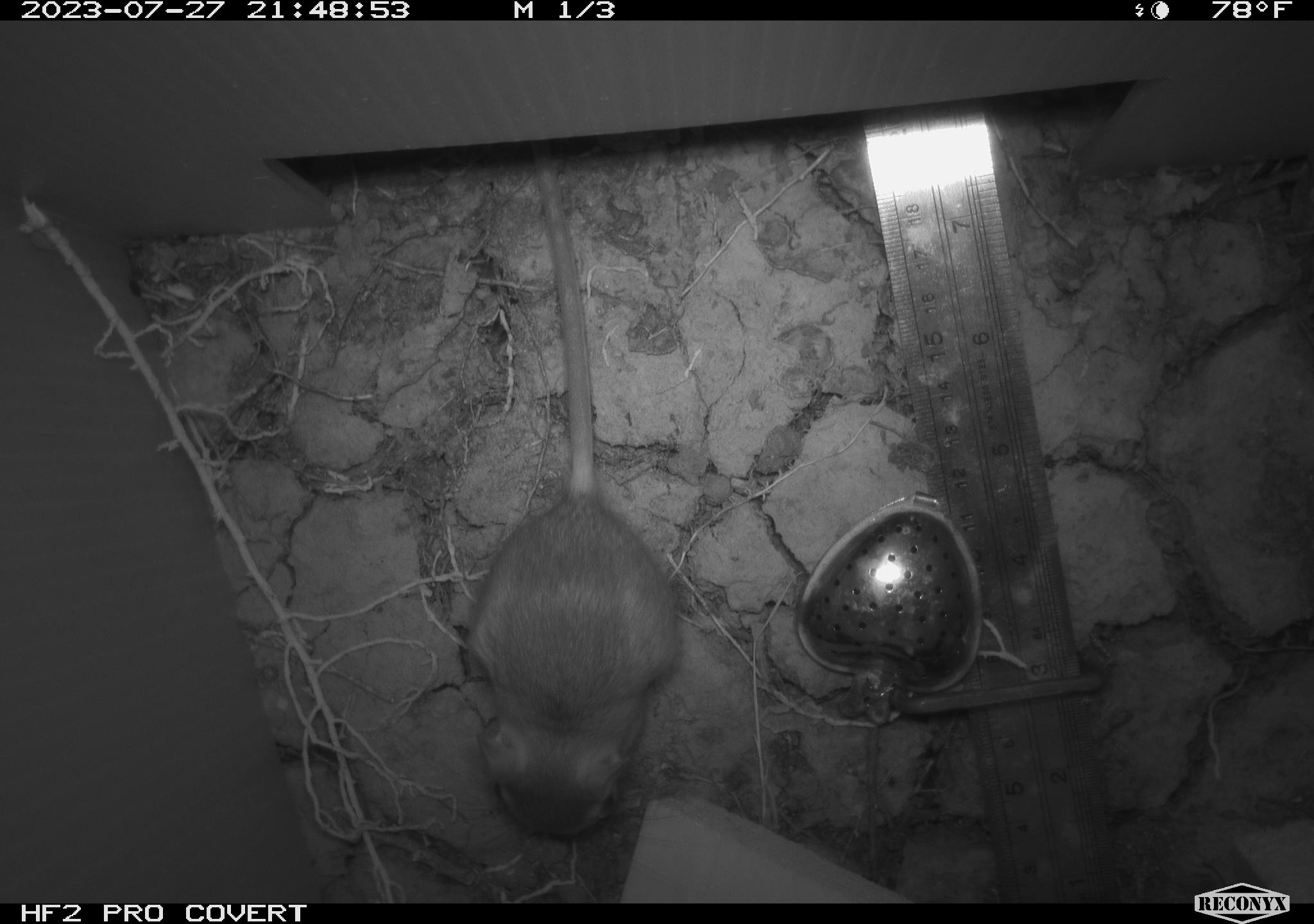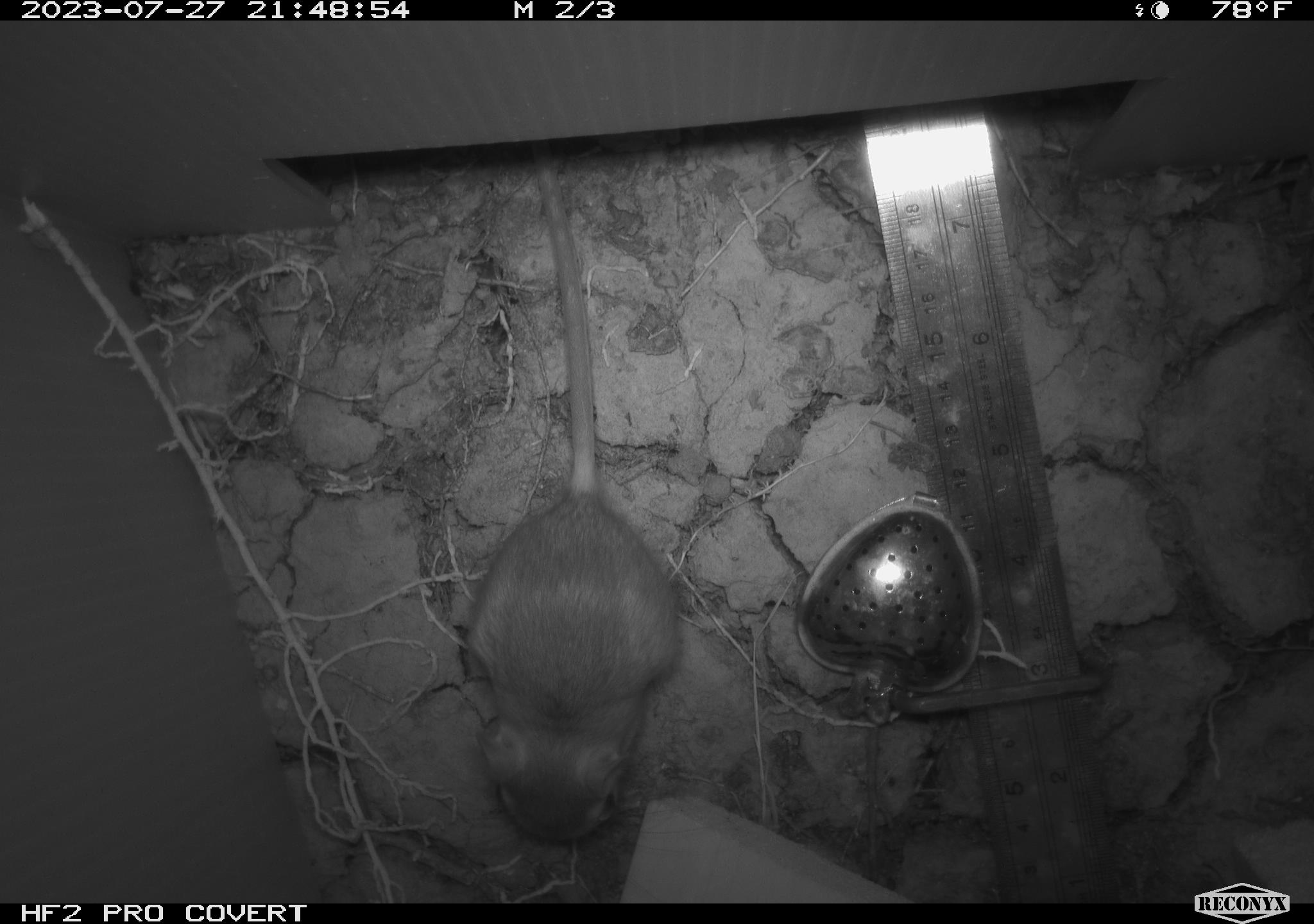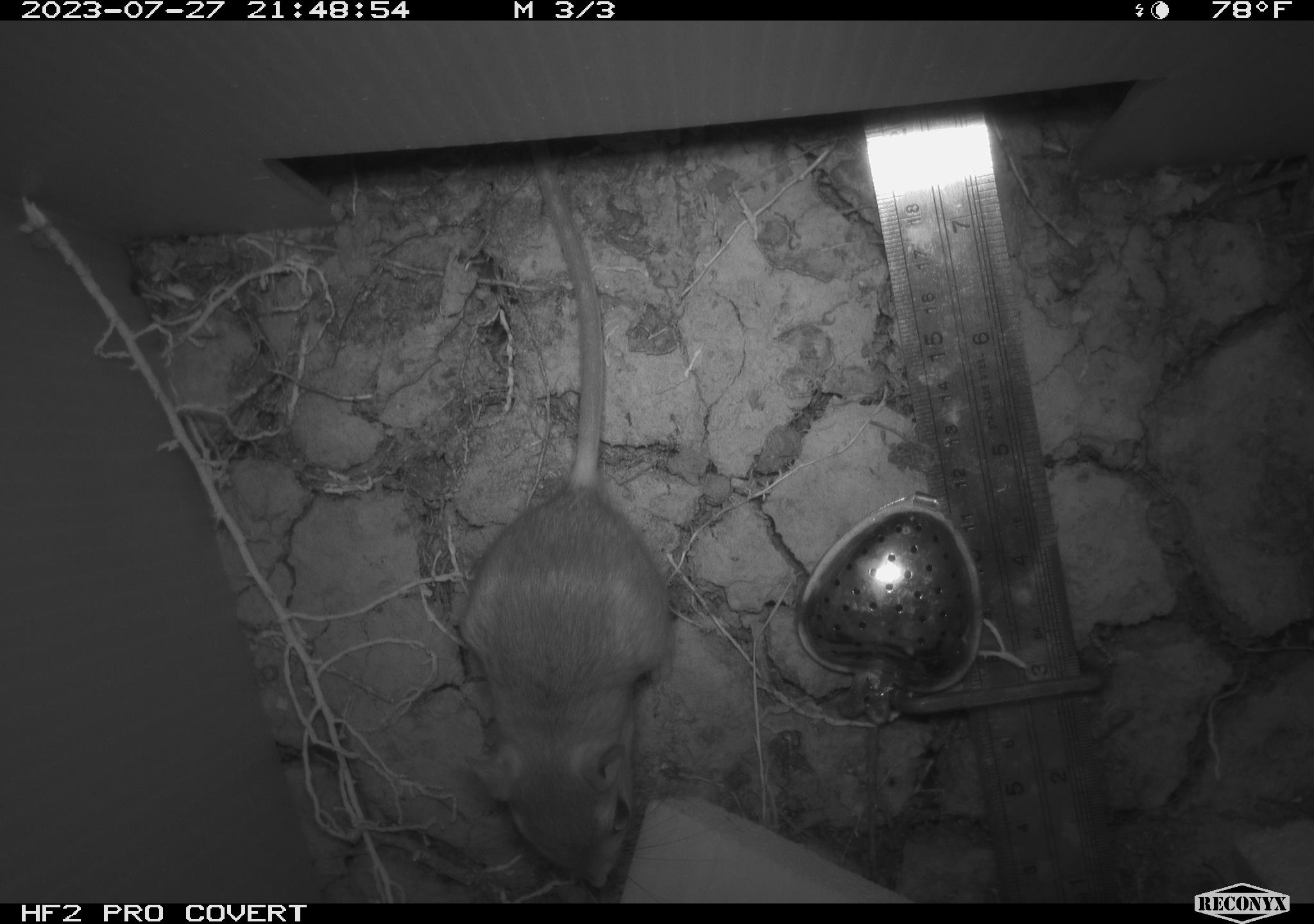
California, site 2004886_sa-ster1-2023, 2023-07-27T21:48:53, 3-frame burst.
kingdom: Animalia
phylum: Chordata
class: Mammalia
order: Rodentia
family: Heteromyidae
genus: Dipodomys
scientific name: Dipodomys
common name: kangaroo rats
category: dipodomys species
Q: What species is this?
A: Dipodomys species (kangaroo rats) (Dipodomys).